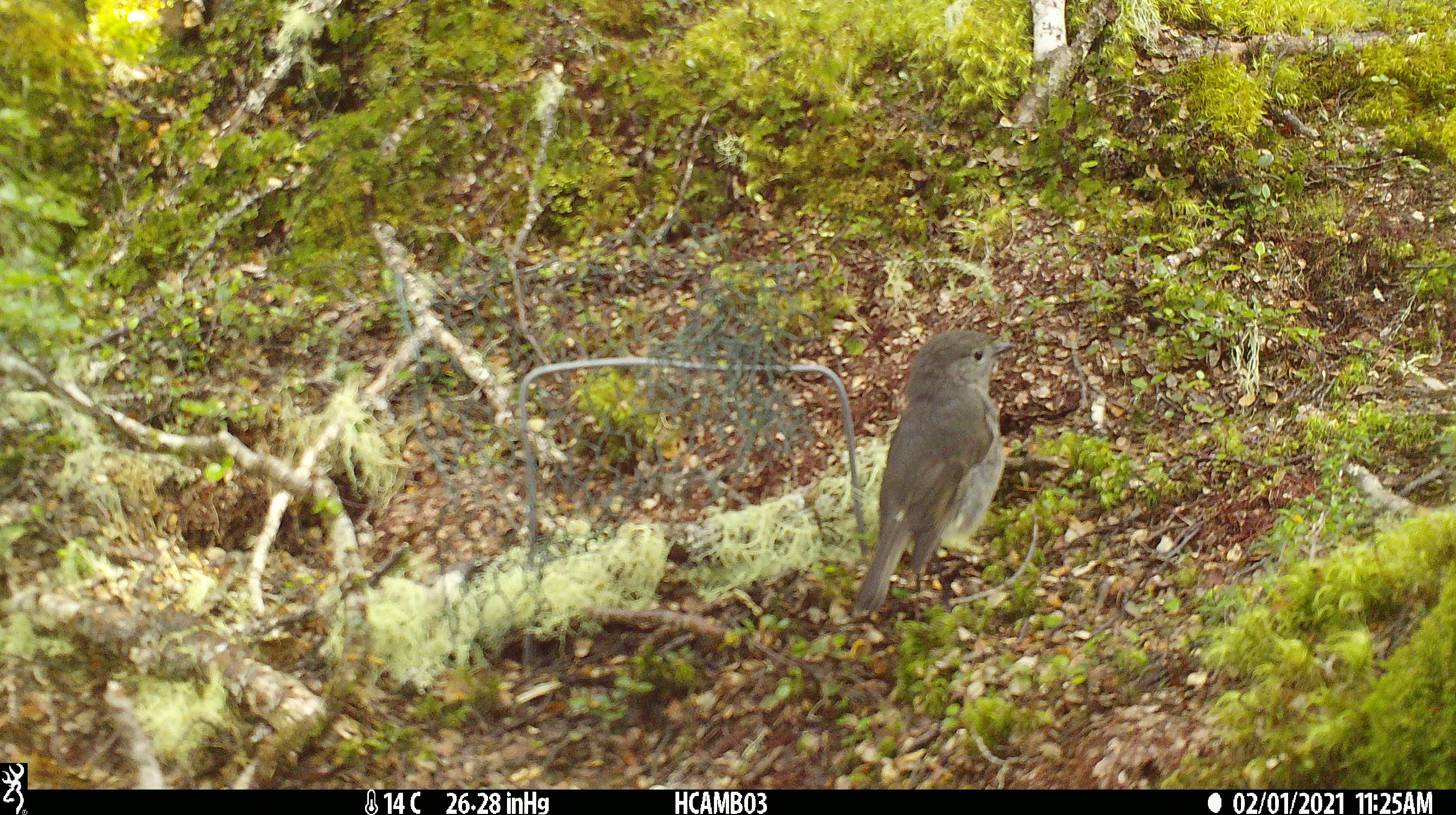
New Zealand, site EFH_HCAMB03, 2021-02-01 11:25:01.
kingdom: Animalia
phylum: Chordata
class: Aves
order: Passeriformes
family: Petroicidae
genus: Petroica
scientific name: Petroica australis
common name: new zealand robin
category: robin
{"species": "robin (new zealand robin) (Petroica australis)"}